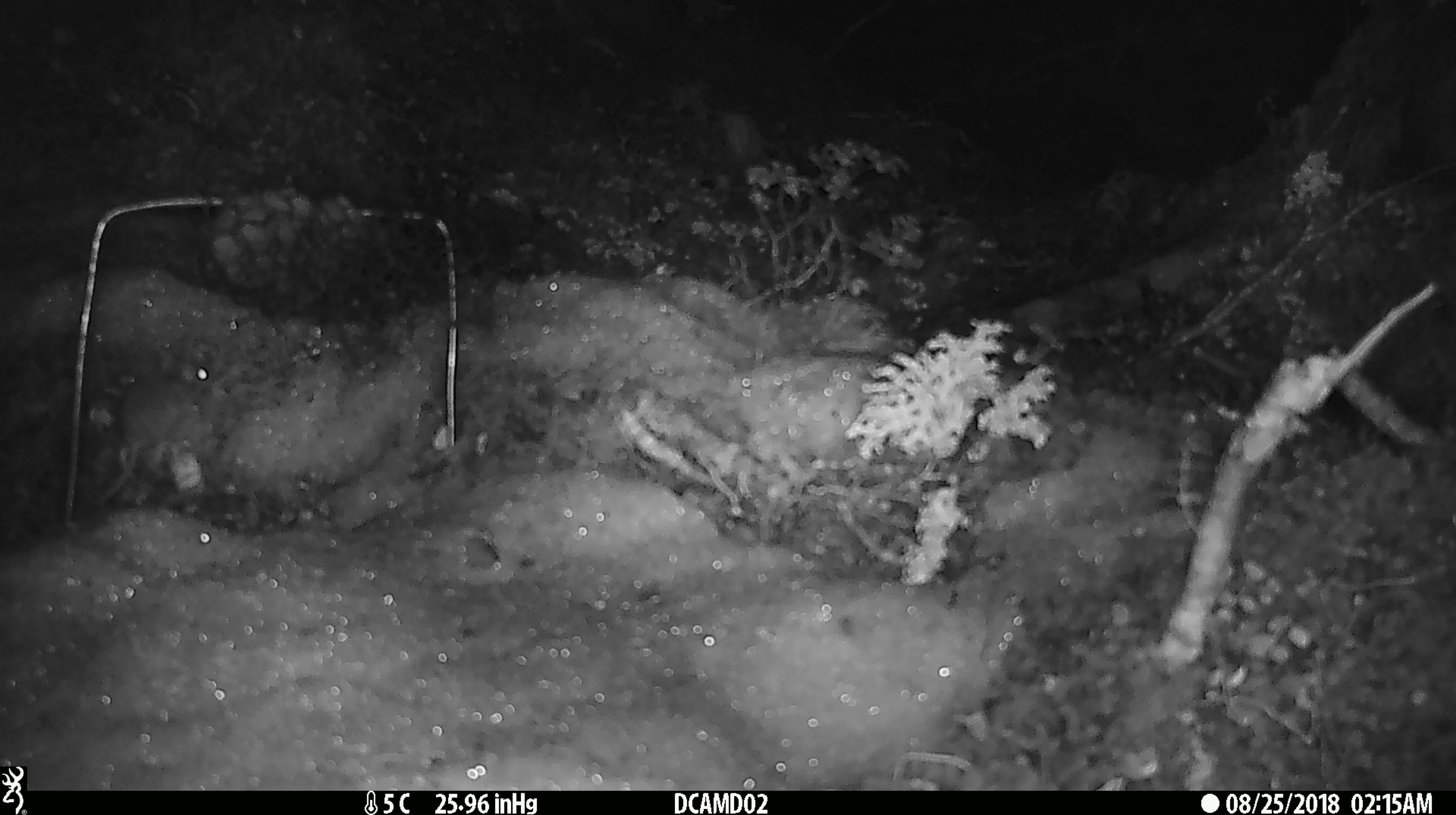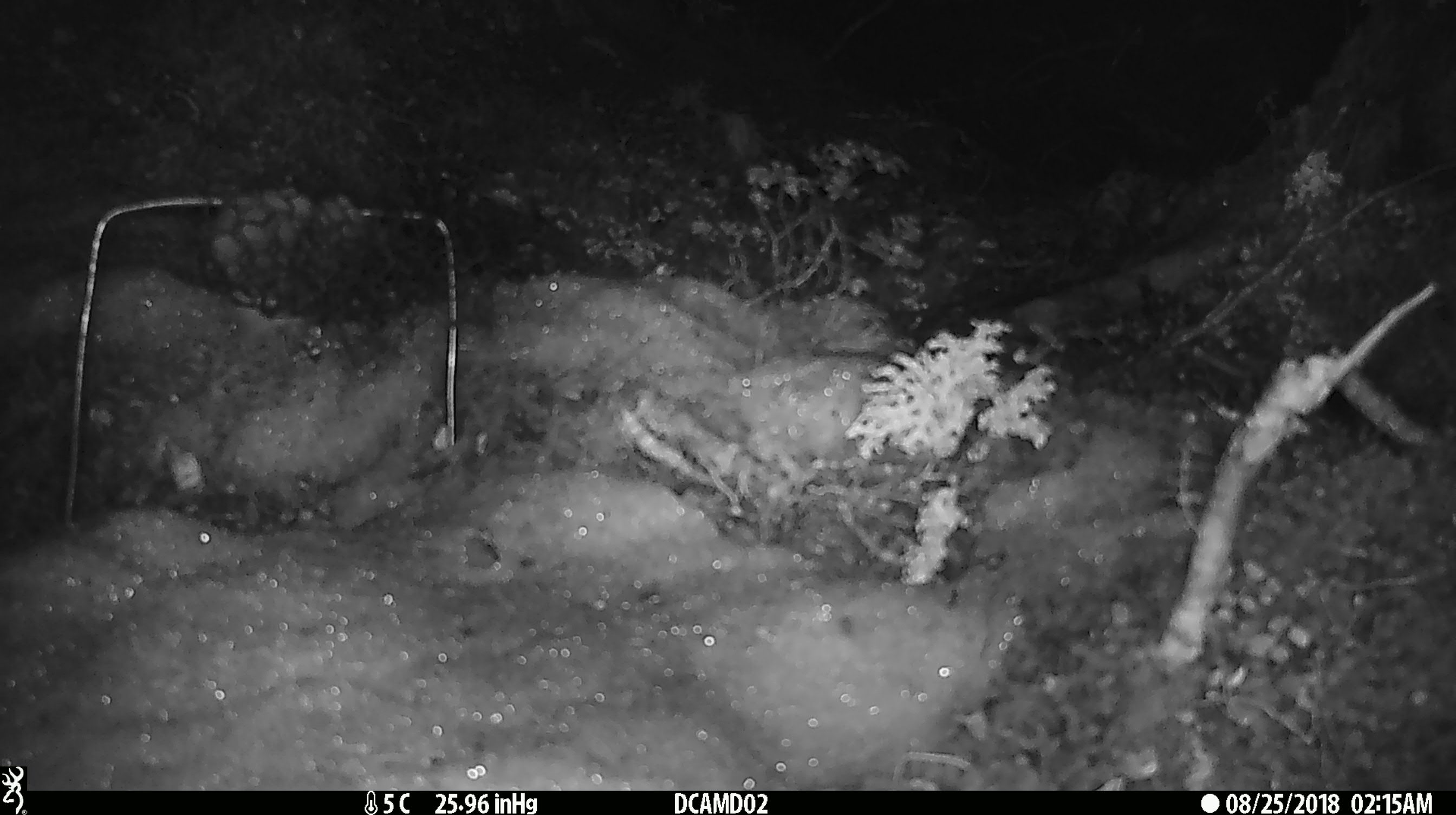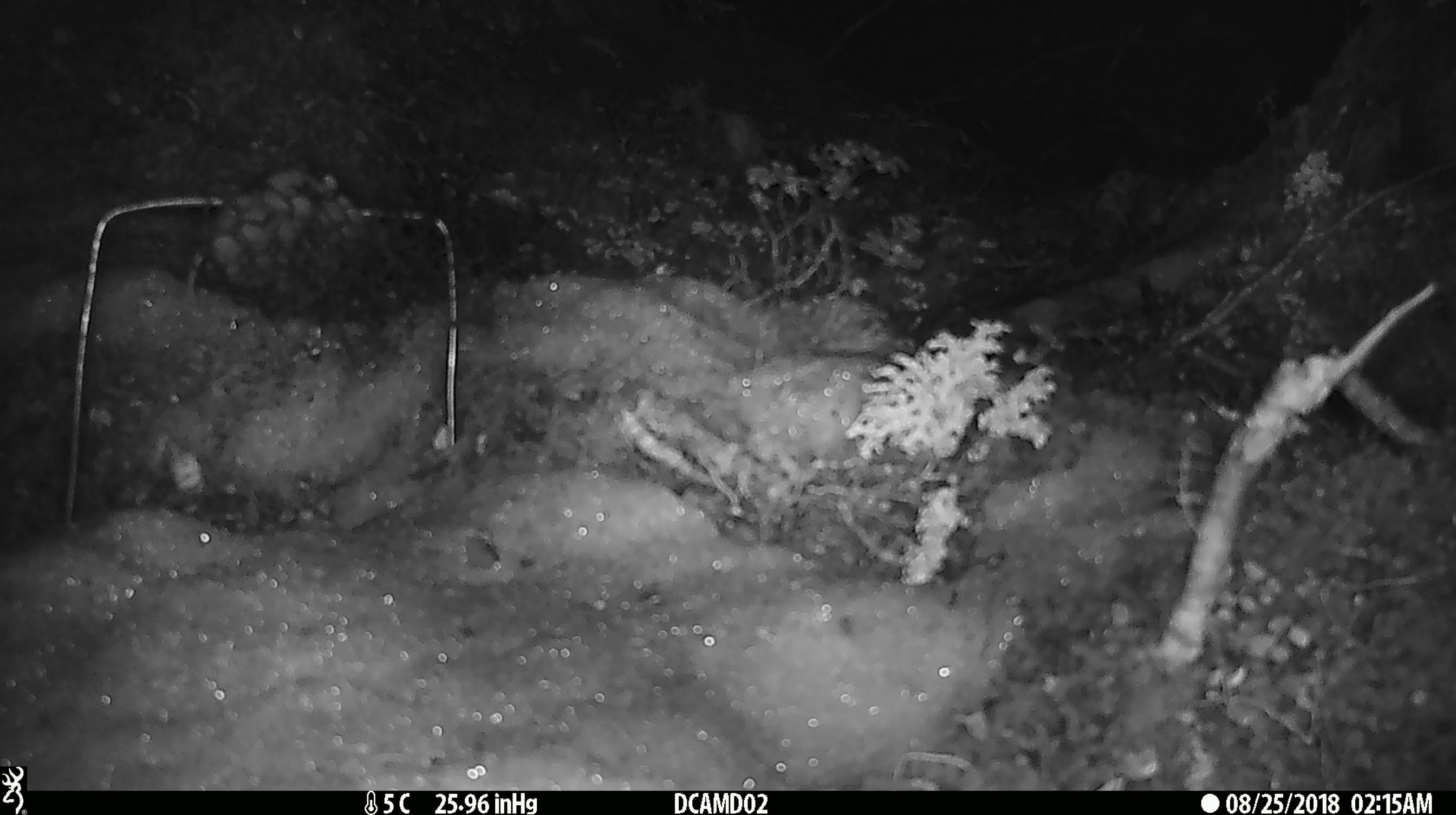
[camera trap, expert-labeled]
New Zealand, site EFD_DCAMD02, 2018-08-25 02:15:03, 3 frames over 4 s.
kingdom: Animalia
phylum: Chordata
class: Mammalia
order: Rodentia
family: Muridae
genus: Mus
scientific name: Mus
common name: mouse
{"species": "mouse (Mus)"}